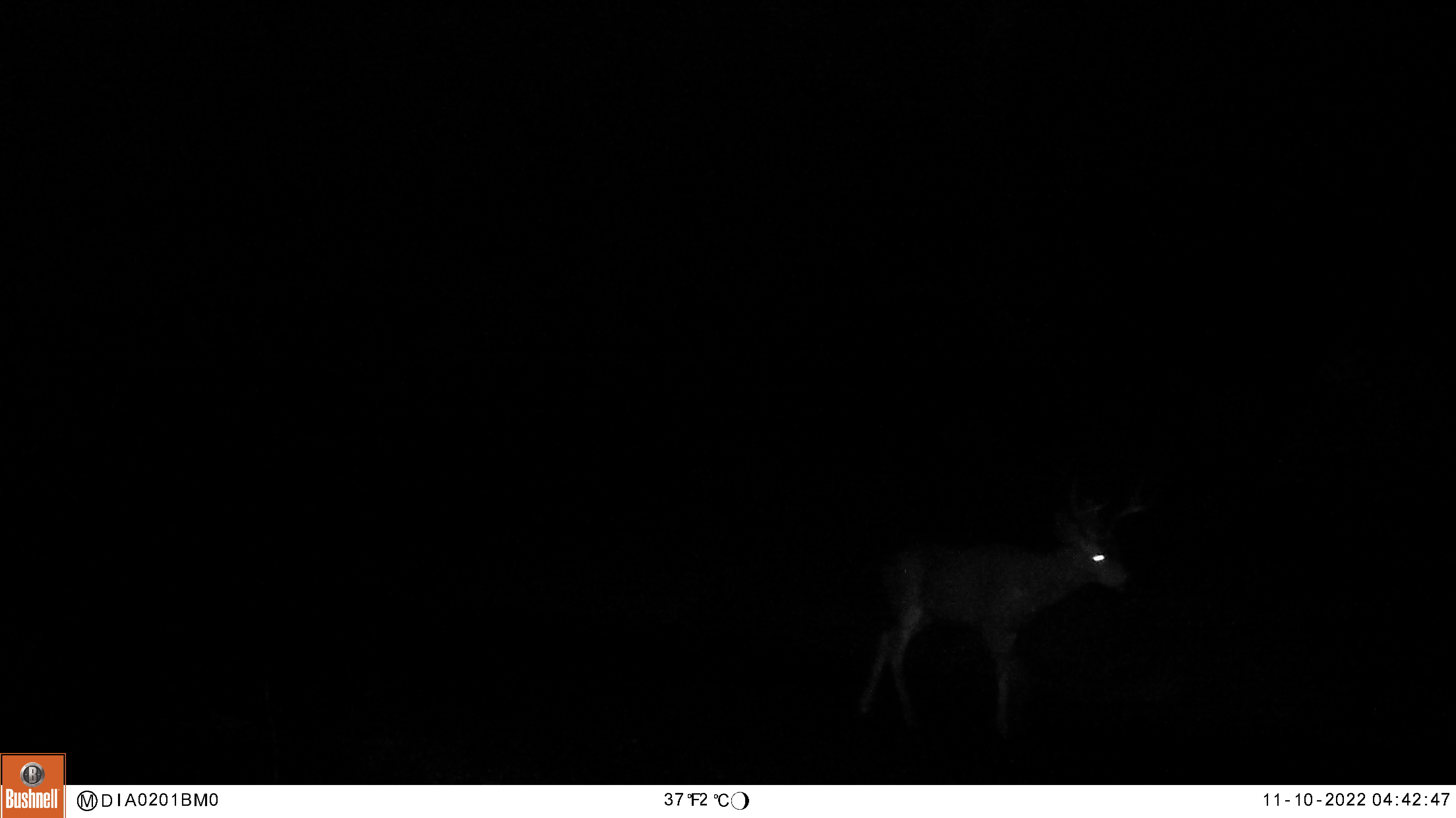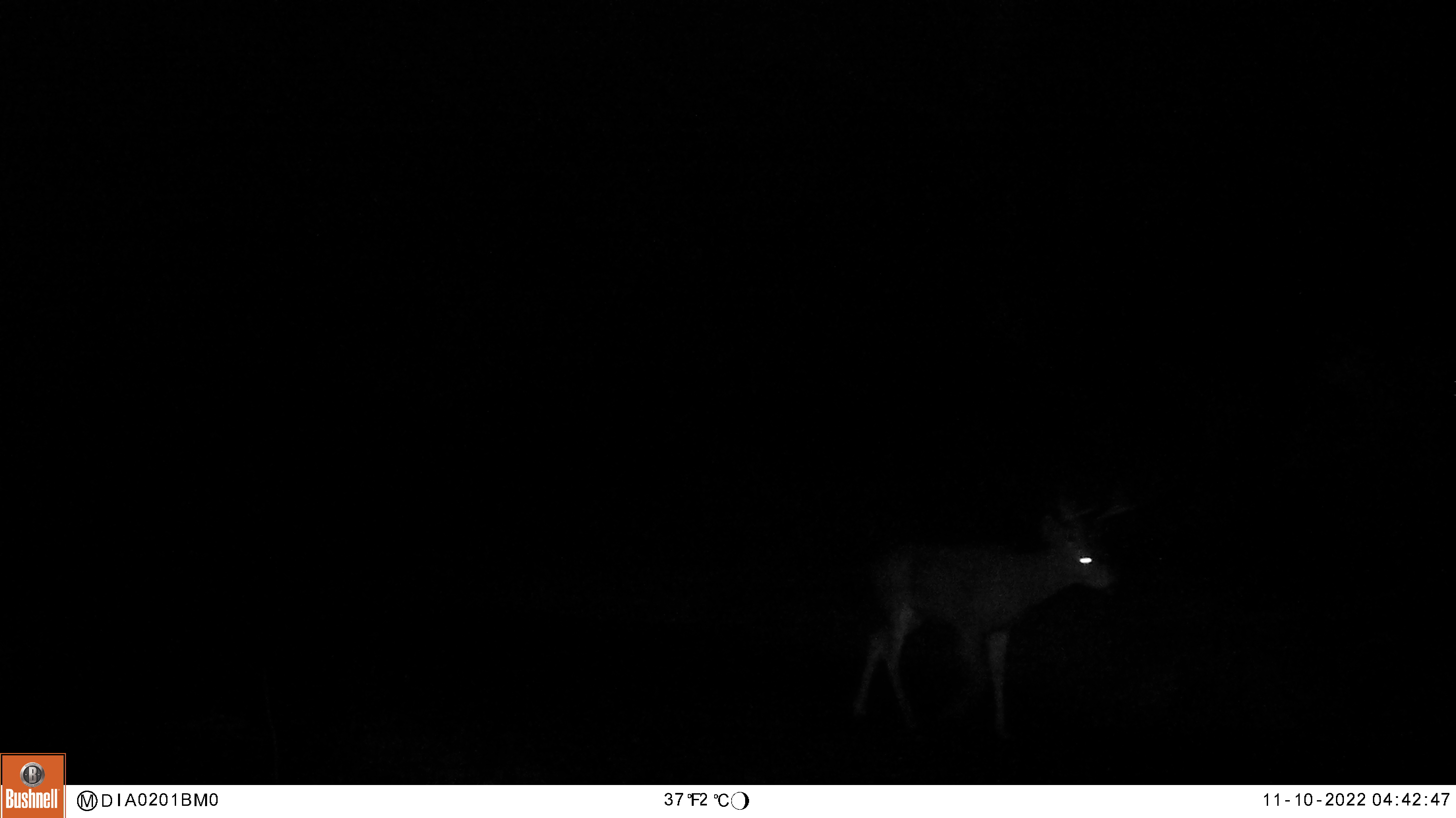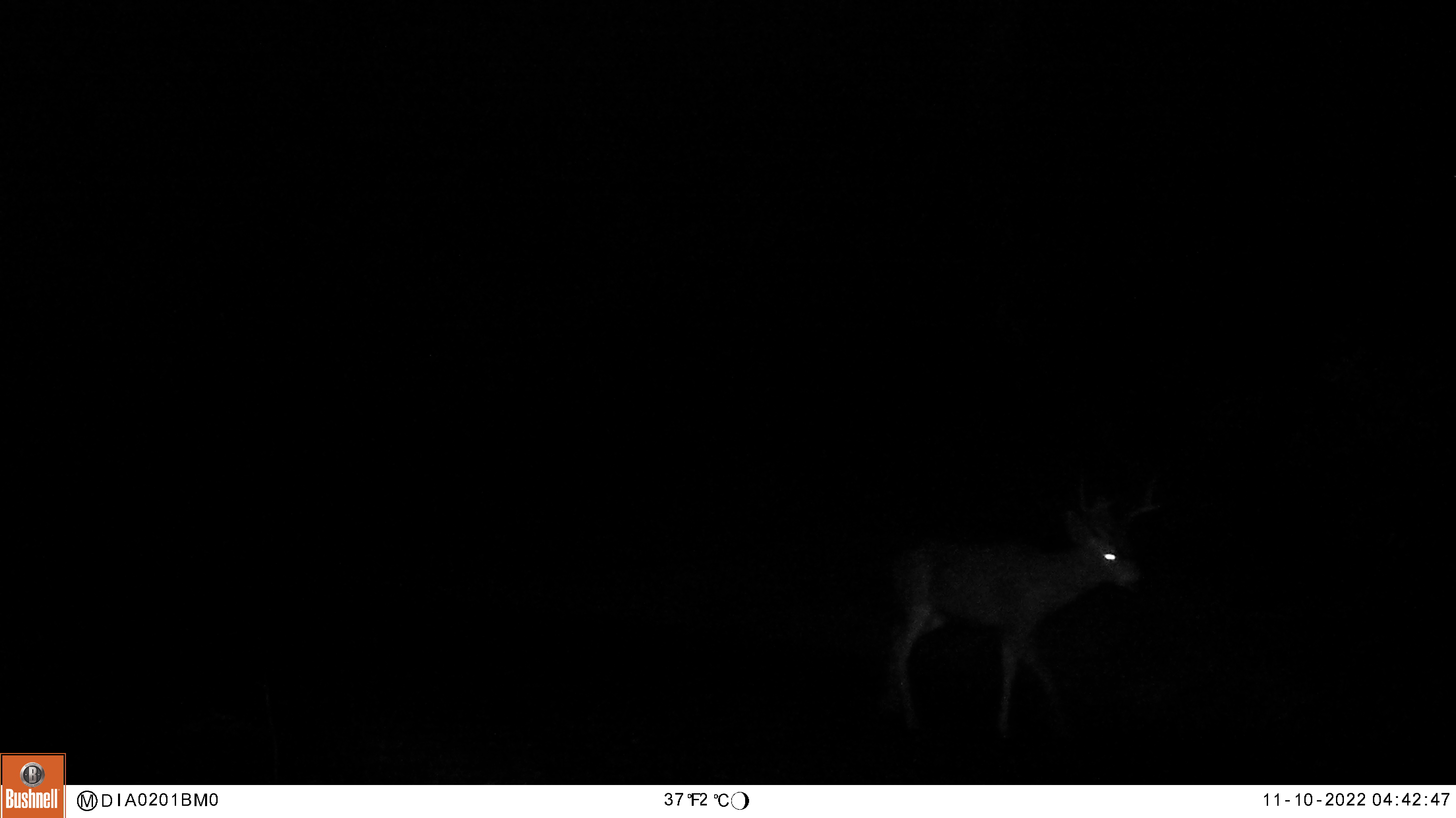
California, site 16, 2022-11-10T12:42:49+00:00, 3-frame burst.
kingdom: Animalia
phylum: Chordata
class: Mammalia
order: Artiodactyla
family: Cervidae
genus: Odocoileus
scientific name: Odocoileus hemionus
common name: mule deer